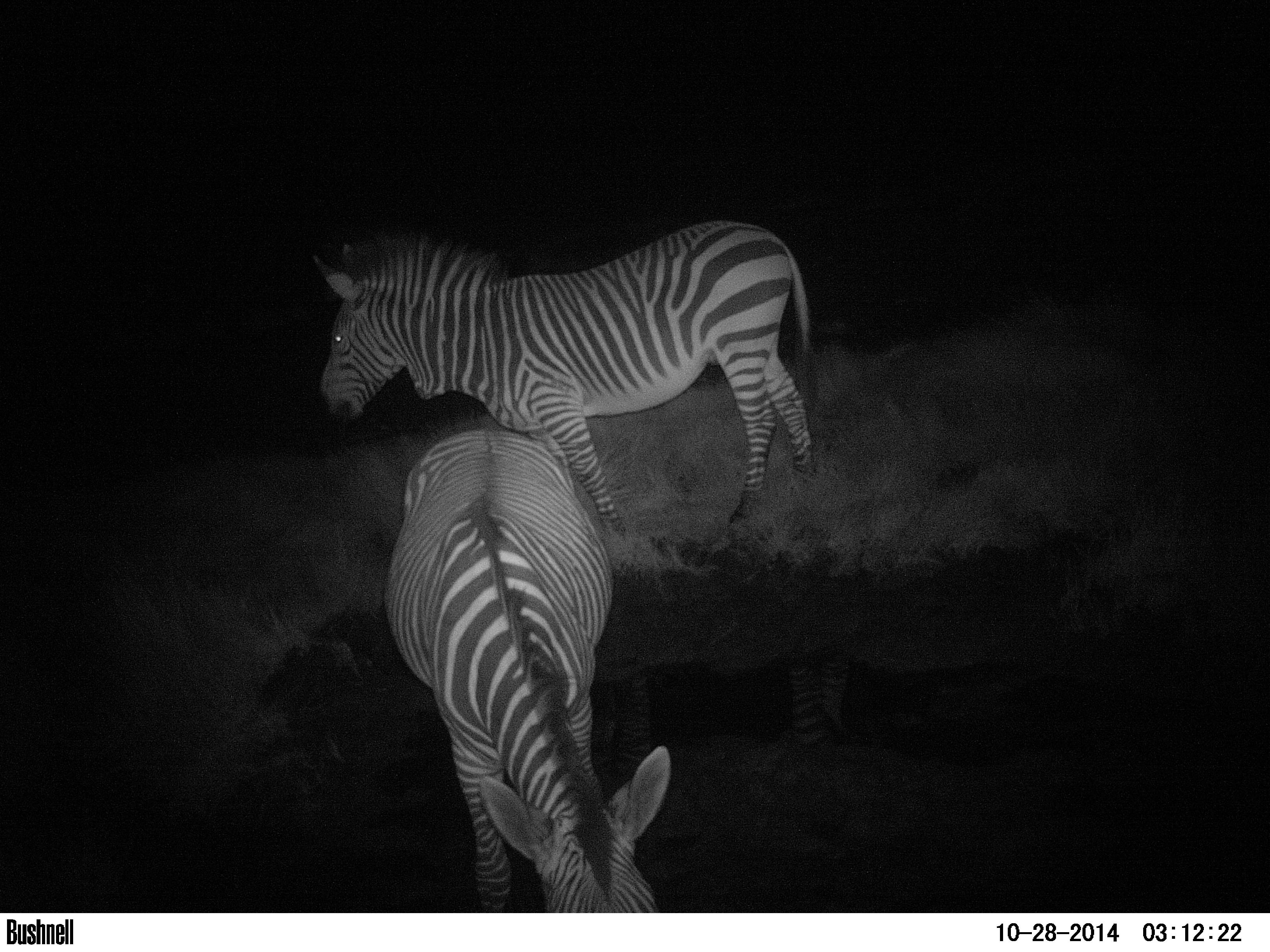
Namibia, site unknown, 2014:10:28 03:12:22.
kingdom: Animalia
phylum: Chordata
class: Mammalia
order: Perissodactyla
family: Equidae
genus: Equus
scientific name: Equus zebra hartmannae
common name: hartmann's mountain zebra